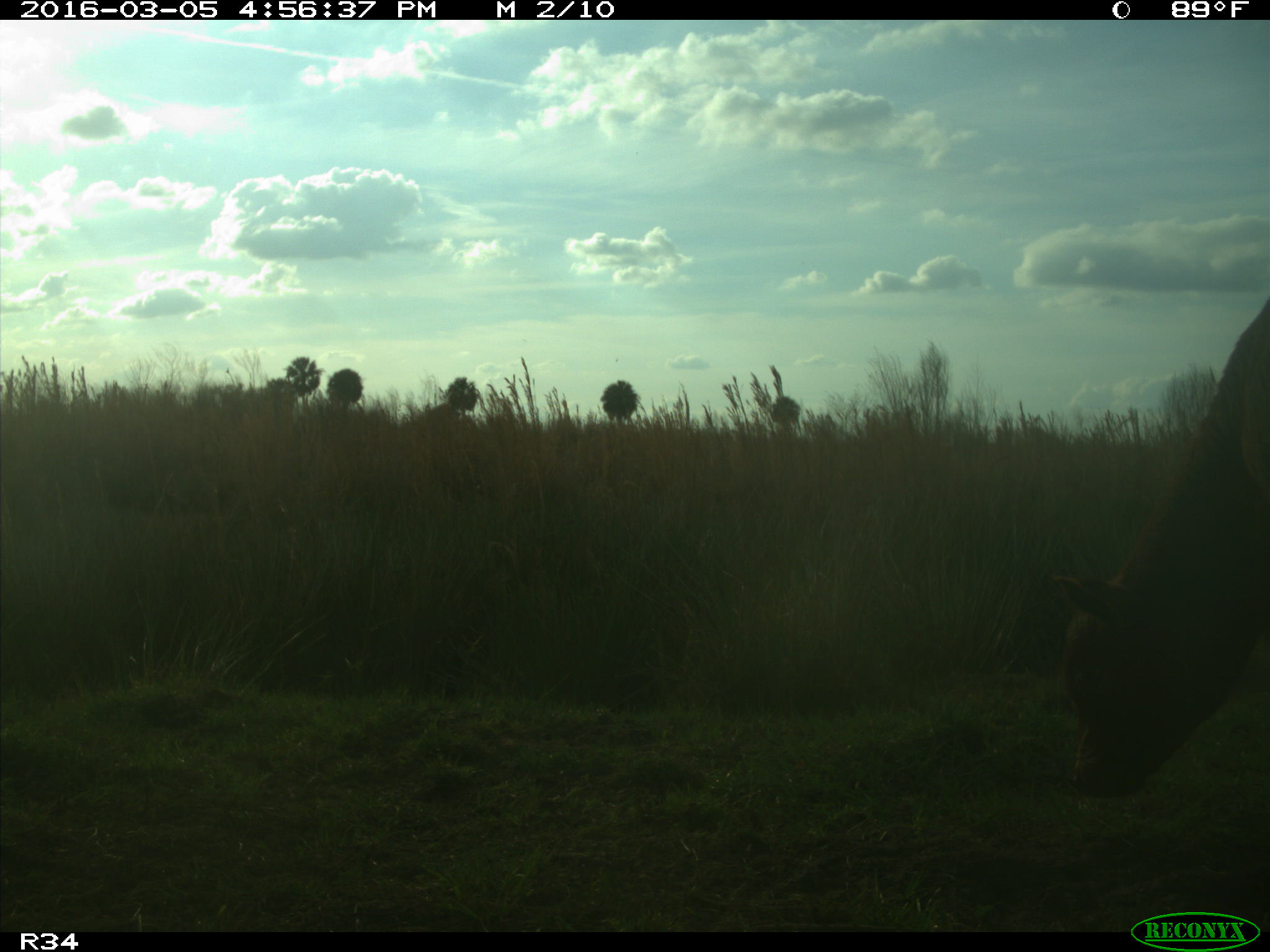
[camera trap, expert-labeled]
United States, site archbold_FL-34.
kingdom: Animalia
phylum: Chordata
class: Mammalia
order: Artiodactyla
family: Bovidae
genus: Bos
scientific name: Bos taurus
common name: domestic cow